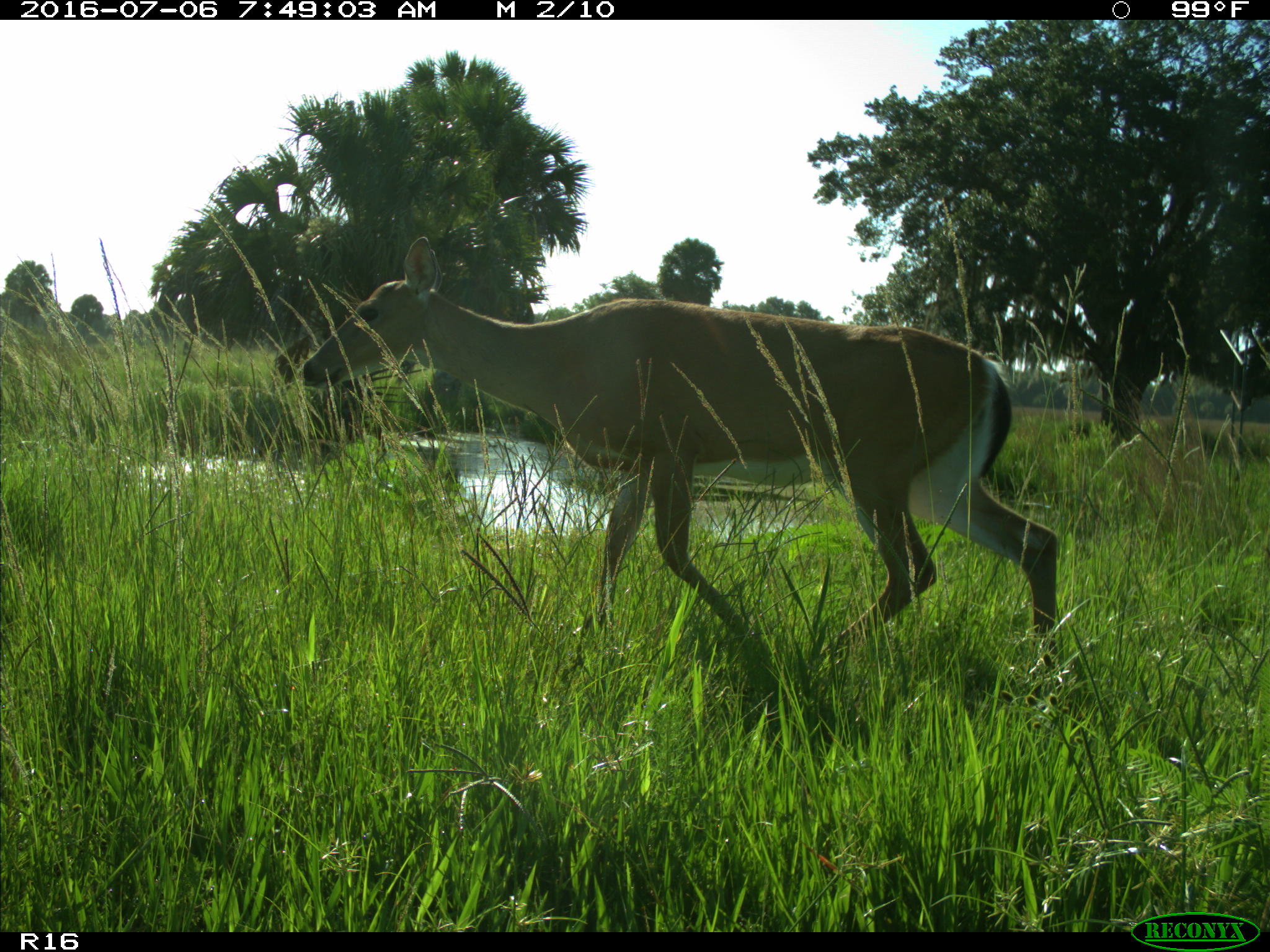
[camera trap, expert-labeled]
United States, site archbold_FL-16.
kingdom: Animalia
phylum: Chordata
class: Mammalia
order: Artiodactyla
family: Cervidae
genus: Odocoileus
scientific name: Odocoileus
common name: deer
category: unidentified deer